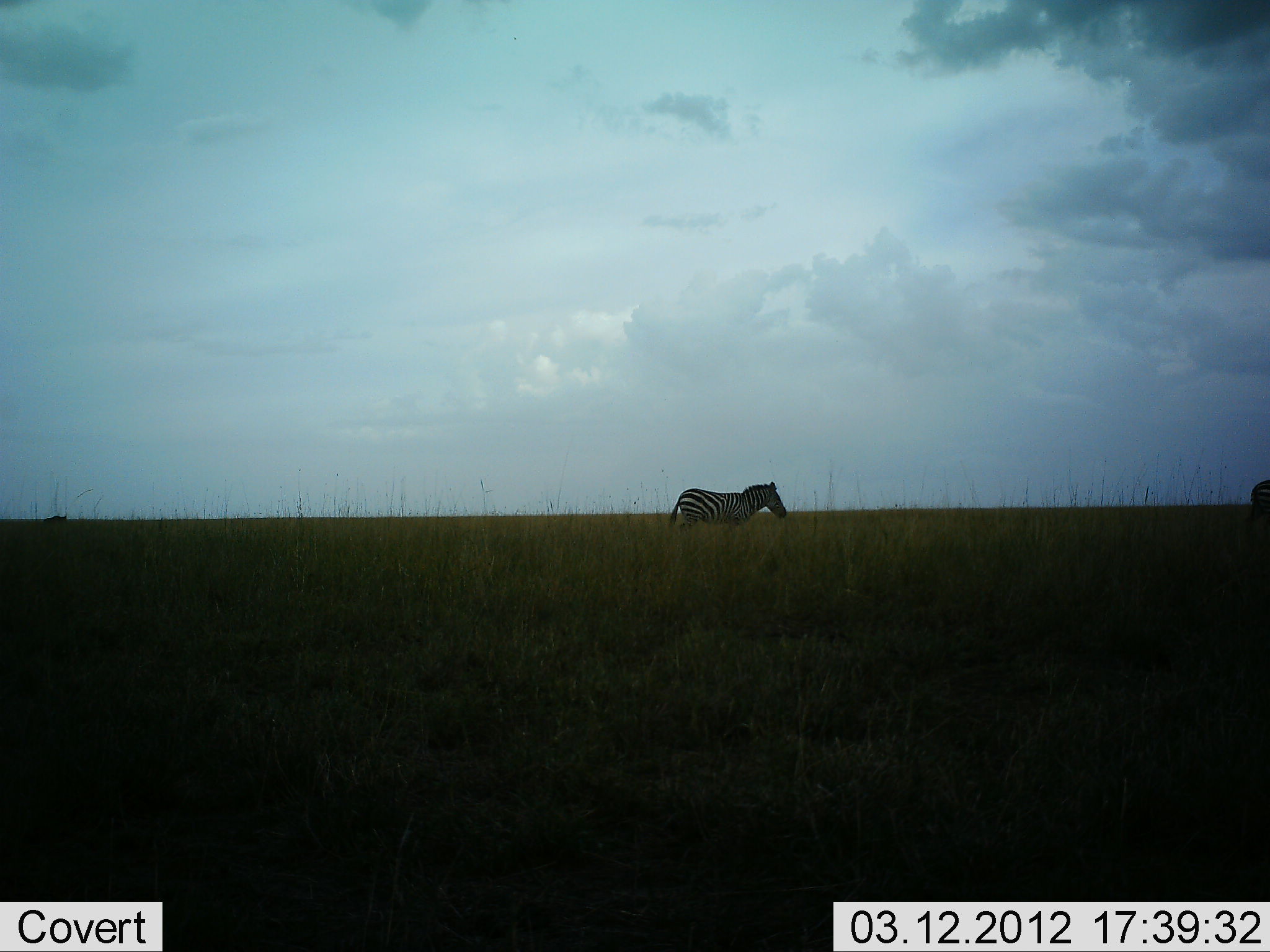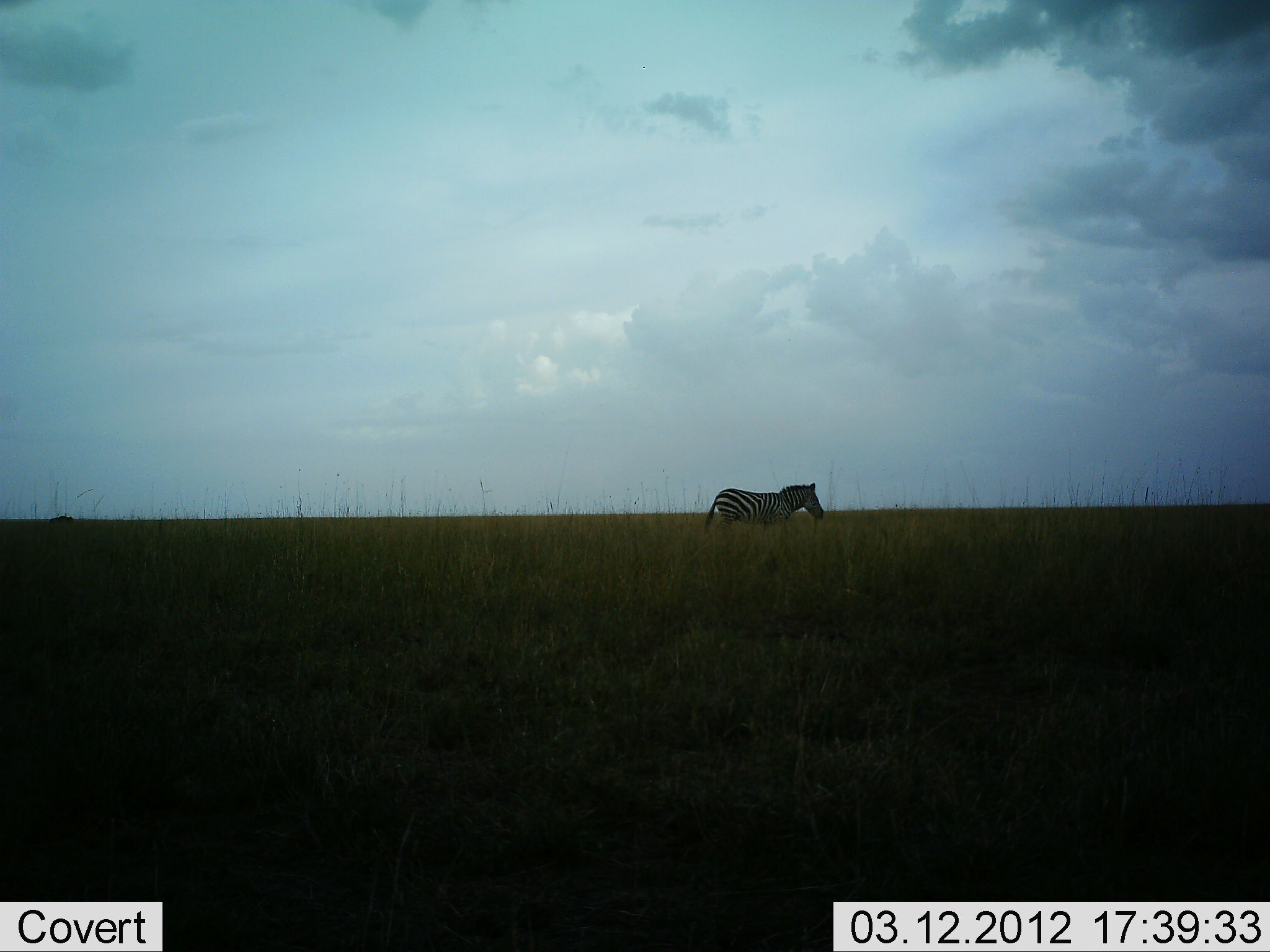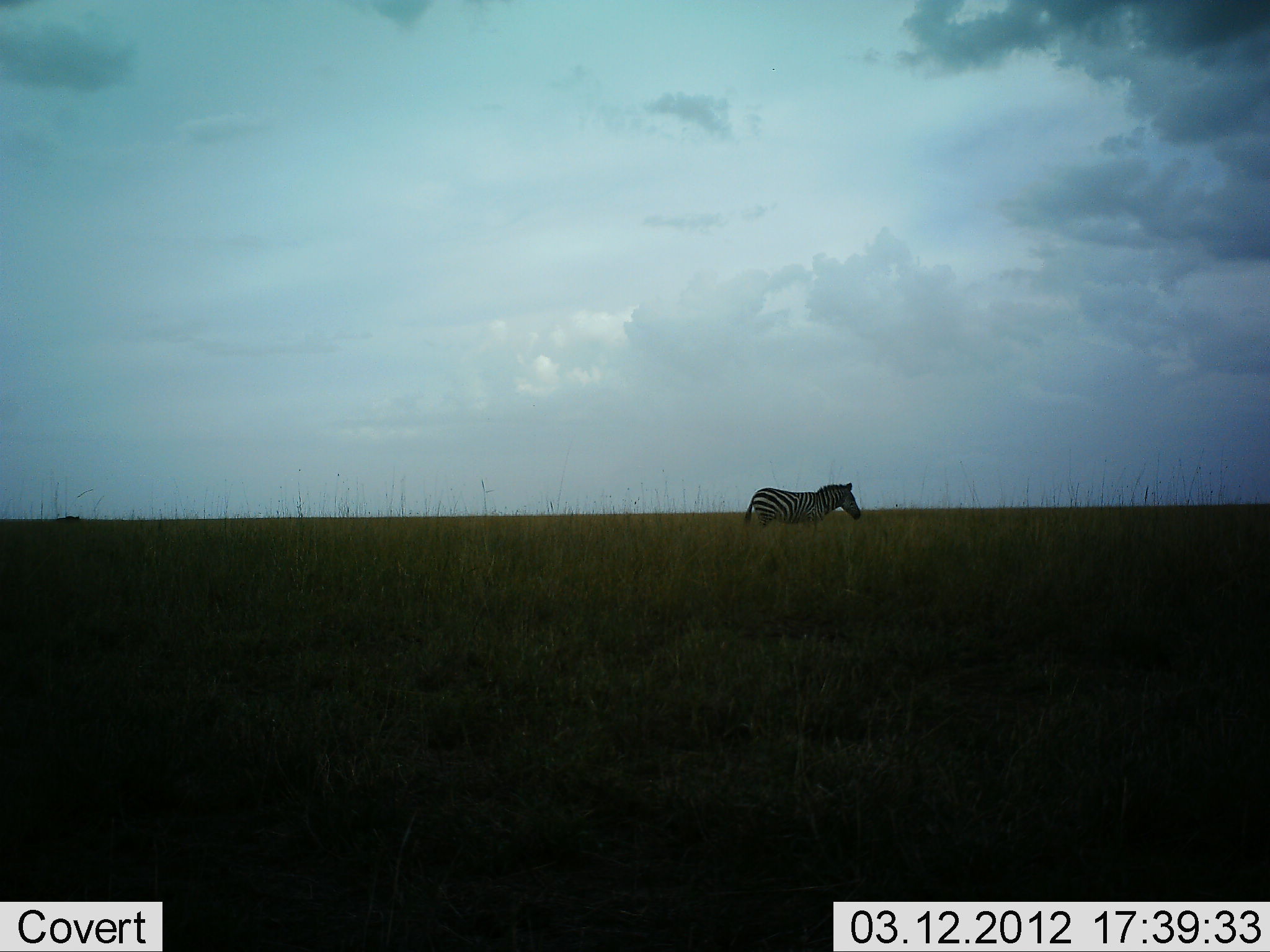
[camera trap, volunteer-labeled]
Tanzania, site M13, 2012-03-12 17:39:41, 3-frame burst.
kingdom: Animalia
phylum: Chordata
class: Mammalia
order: Perissodactyla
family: Equidae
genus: Equus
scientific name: Equus quagga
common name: plains zebra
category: zebra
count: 2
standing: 0%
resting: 0%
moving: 100%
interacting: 0%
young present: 0%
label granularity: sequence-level